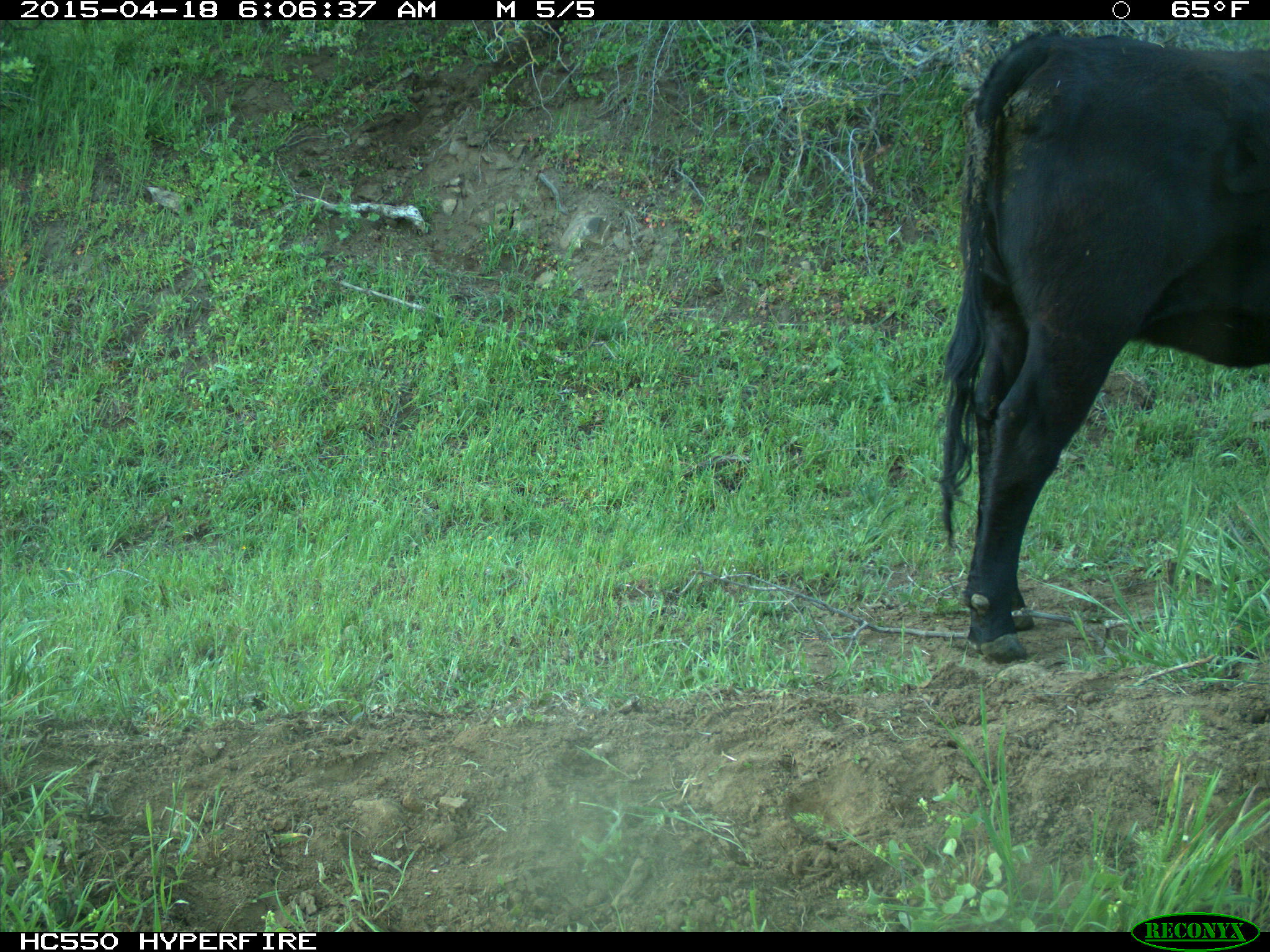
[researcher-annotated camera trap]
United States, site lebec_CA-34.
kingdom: Animalia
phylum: Chordata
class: Mammalia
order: Artiodactyla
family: Bovidae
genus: Bos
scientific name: Bos taurus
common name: domestic cow